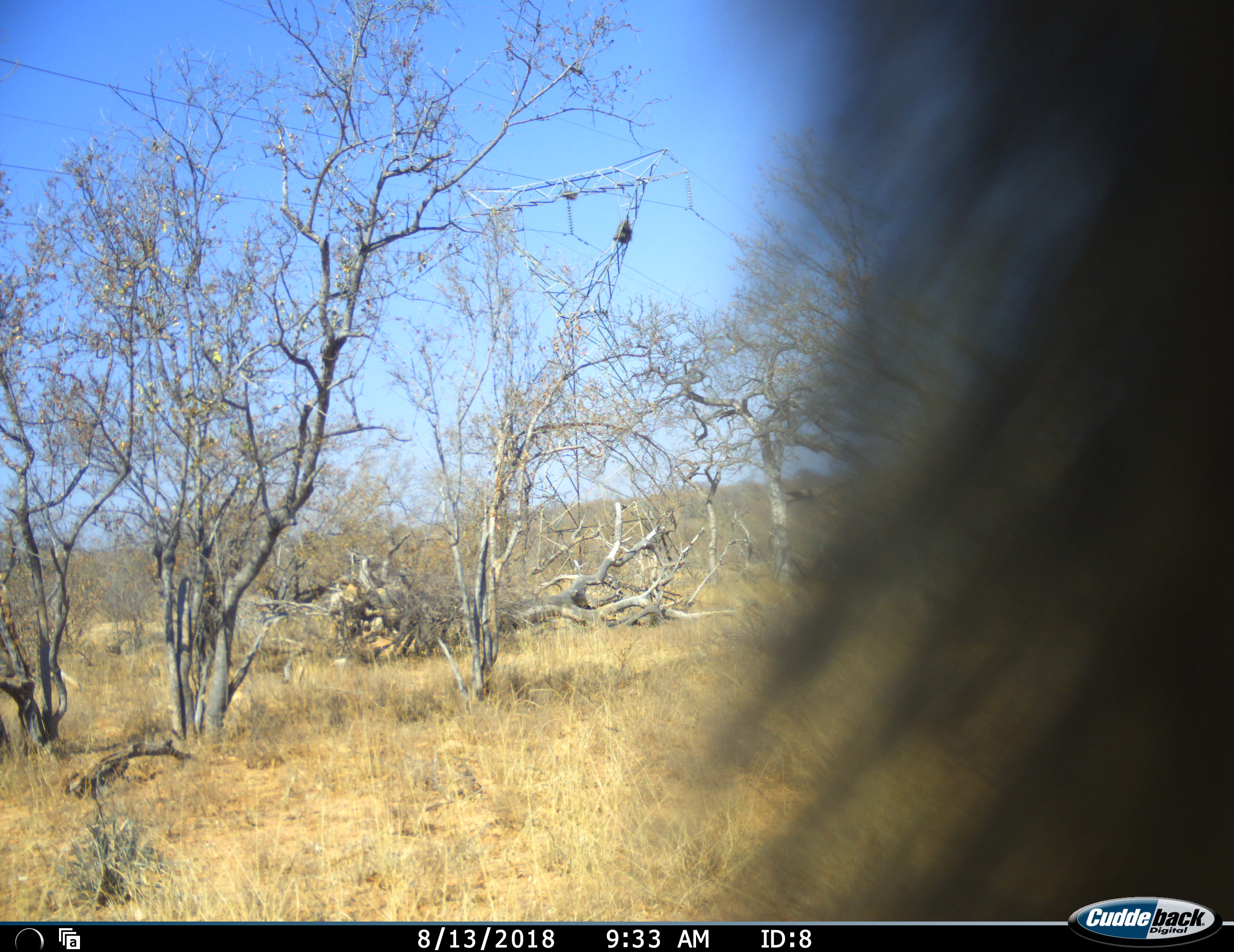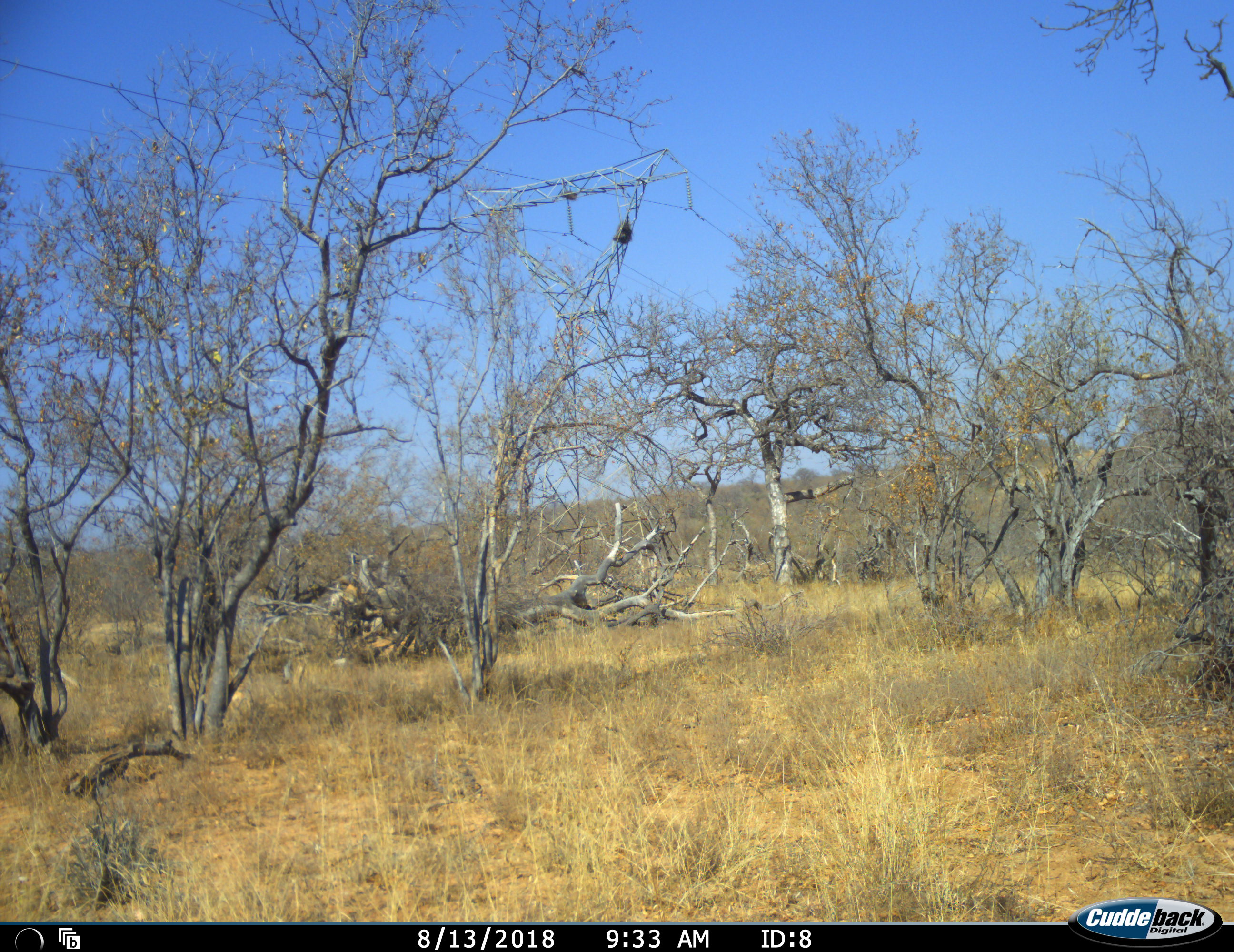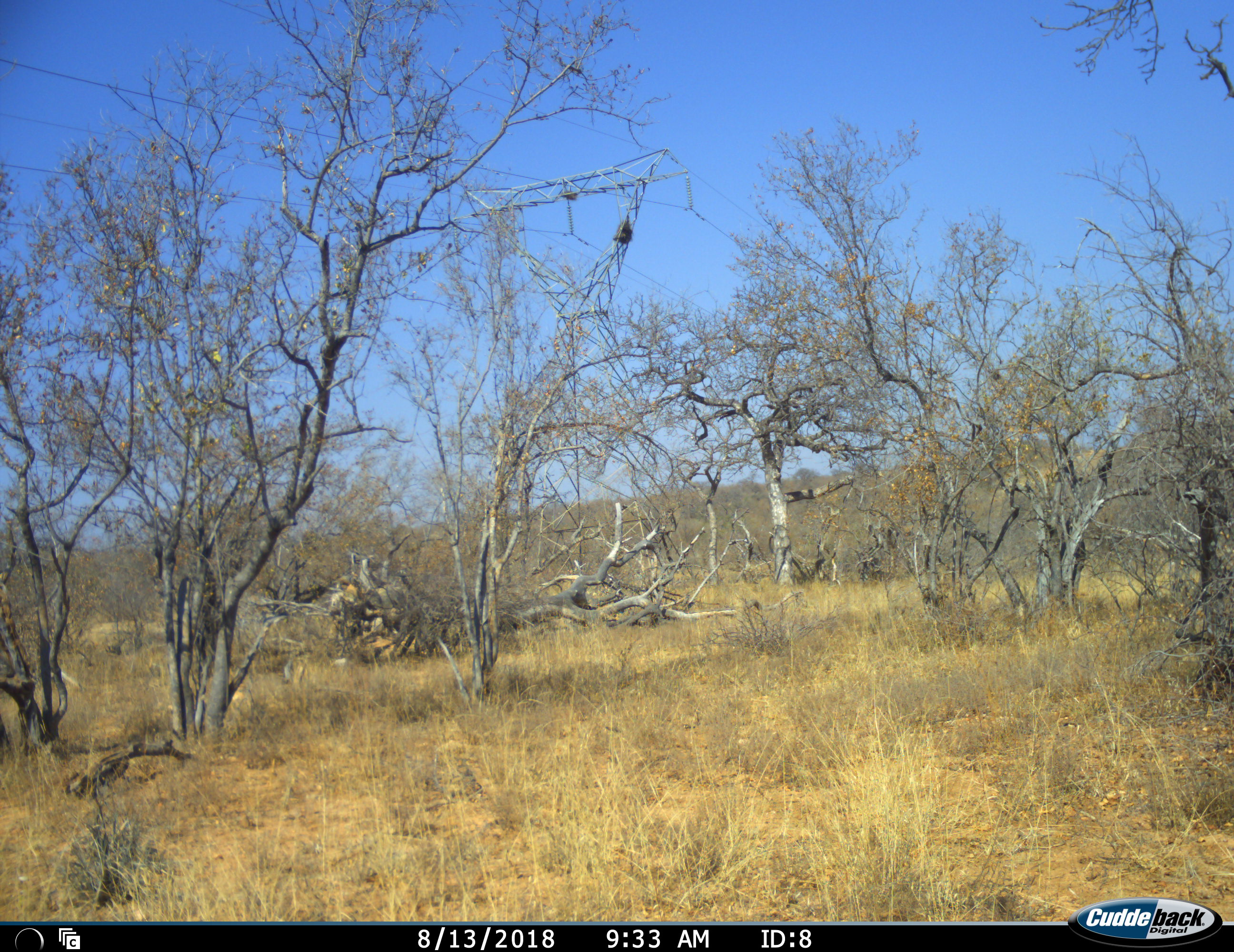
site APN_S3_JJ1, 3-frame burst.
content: unidentified animal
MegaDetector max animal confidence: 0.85